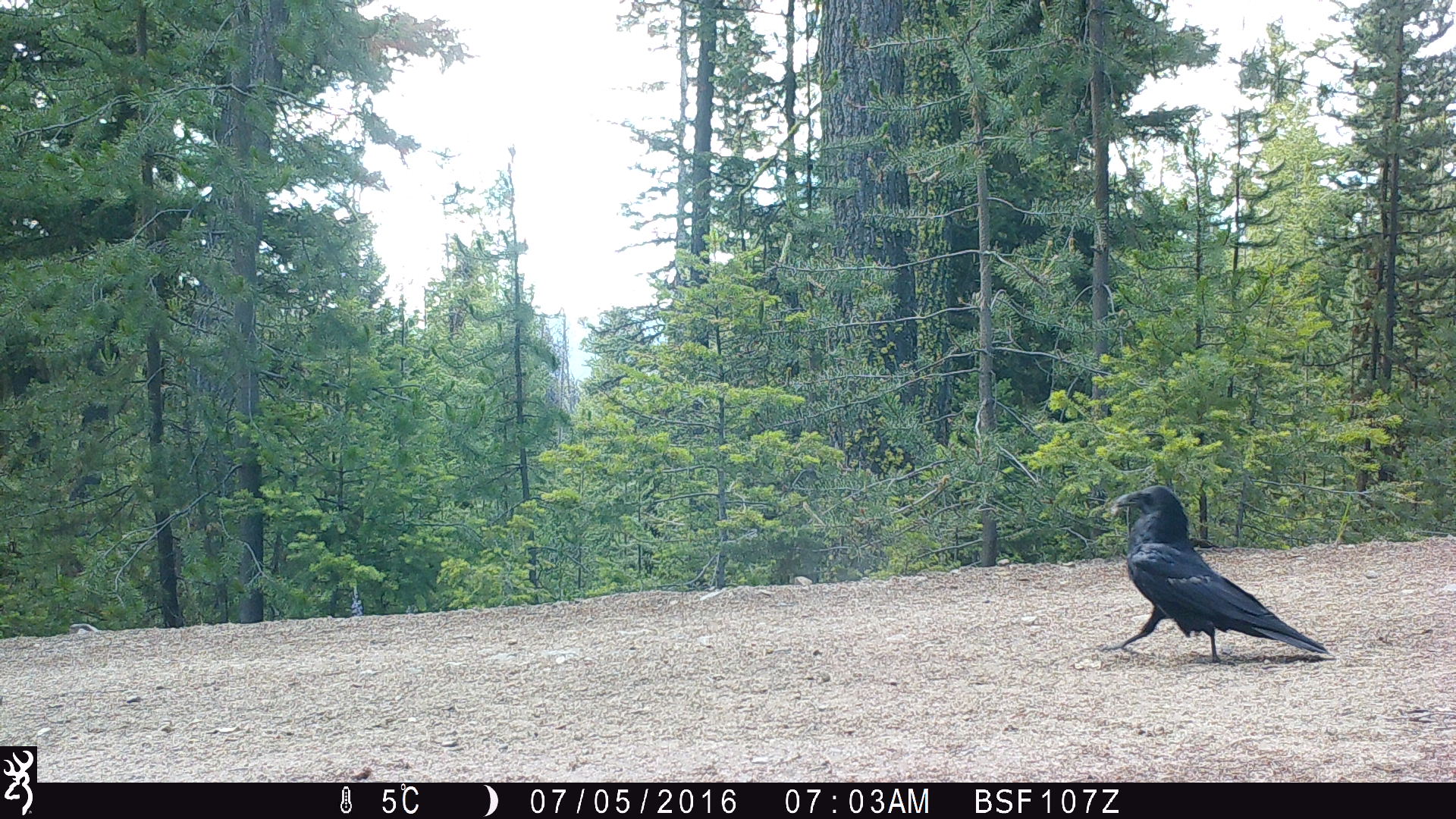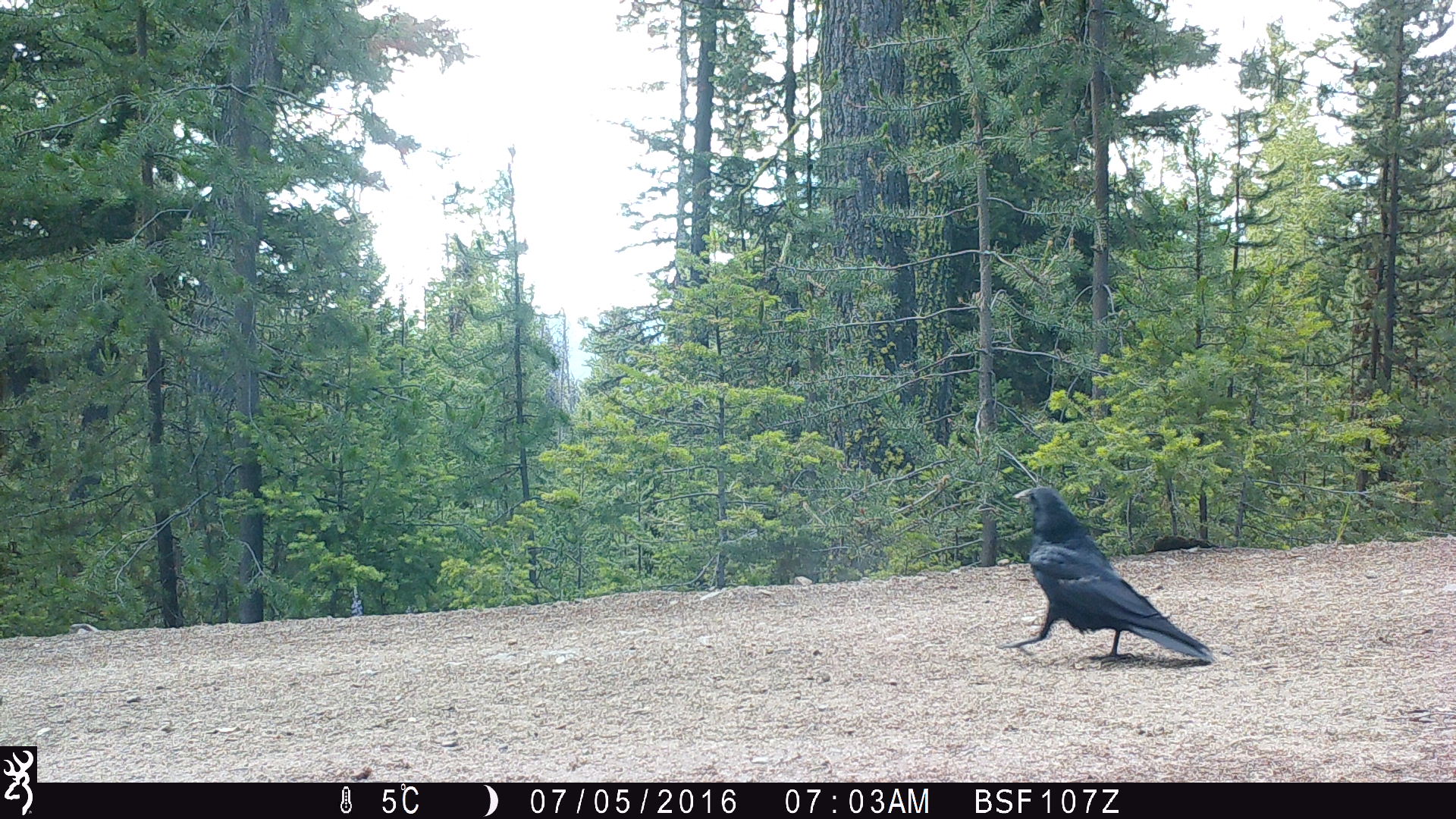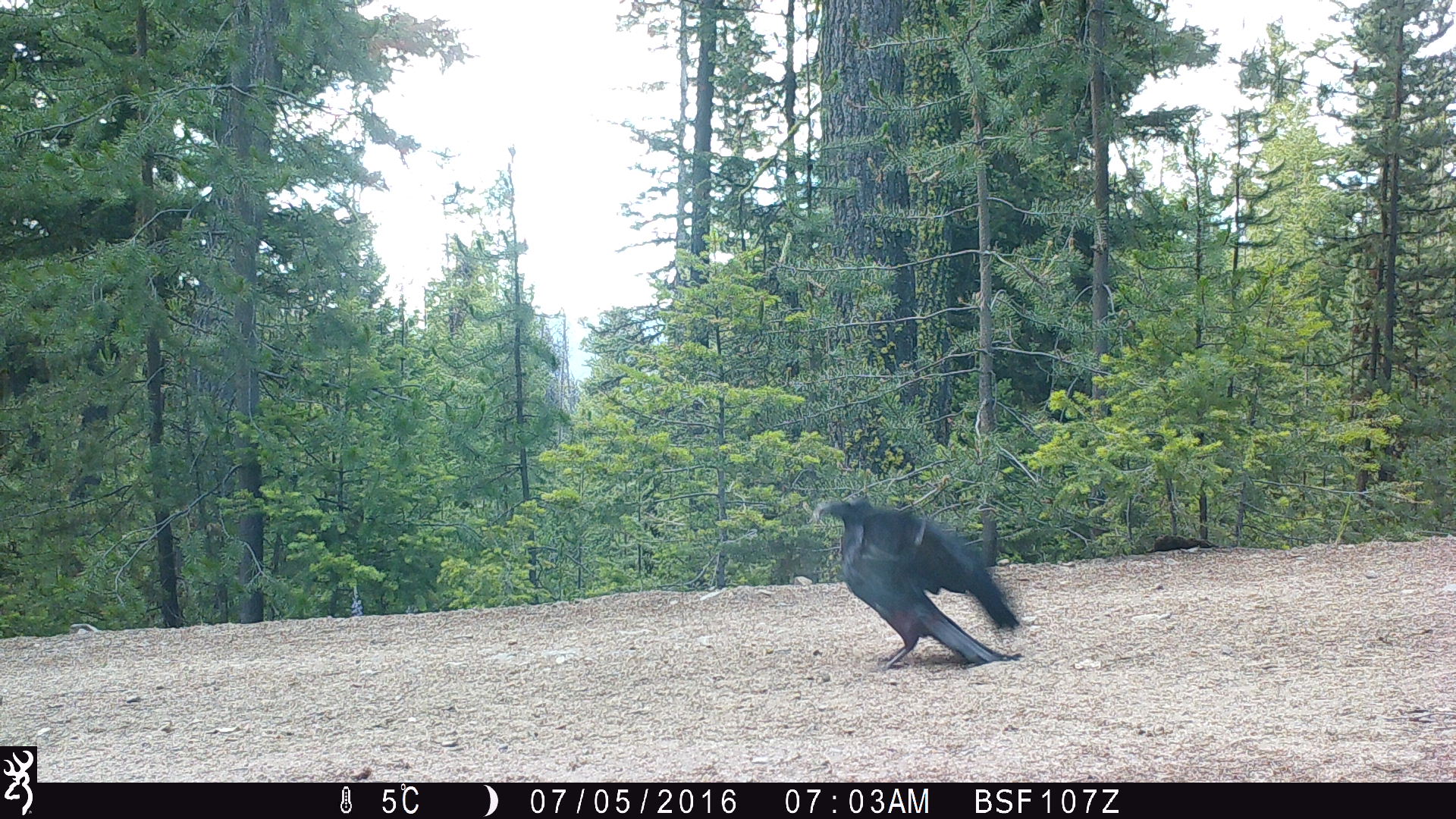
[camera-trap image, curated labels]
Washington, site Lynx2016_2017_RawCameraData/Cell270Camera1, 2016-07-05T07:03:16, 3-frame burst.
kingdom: Animalia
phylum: Chordata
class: Aves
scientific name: Aves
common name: birds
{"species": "Aves (birds)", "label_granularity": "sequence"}